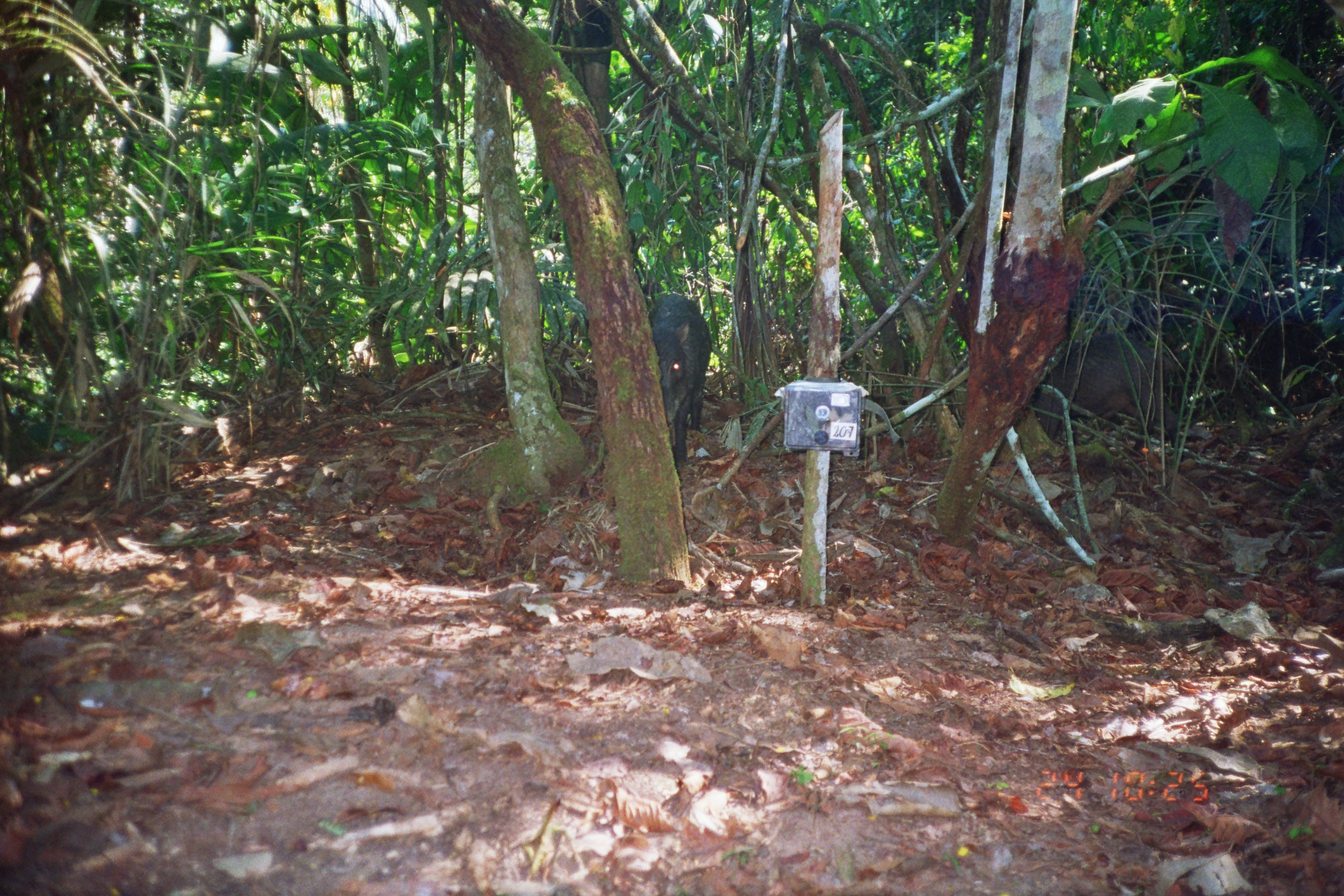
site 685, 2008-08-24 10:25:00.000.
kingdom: Animalia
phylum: Chordata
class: Mammalia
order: Artiodactyla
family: Tayassuidae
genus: Tayassu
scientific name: Tayassu pecari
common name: white-lipped peccary